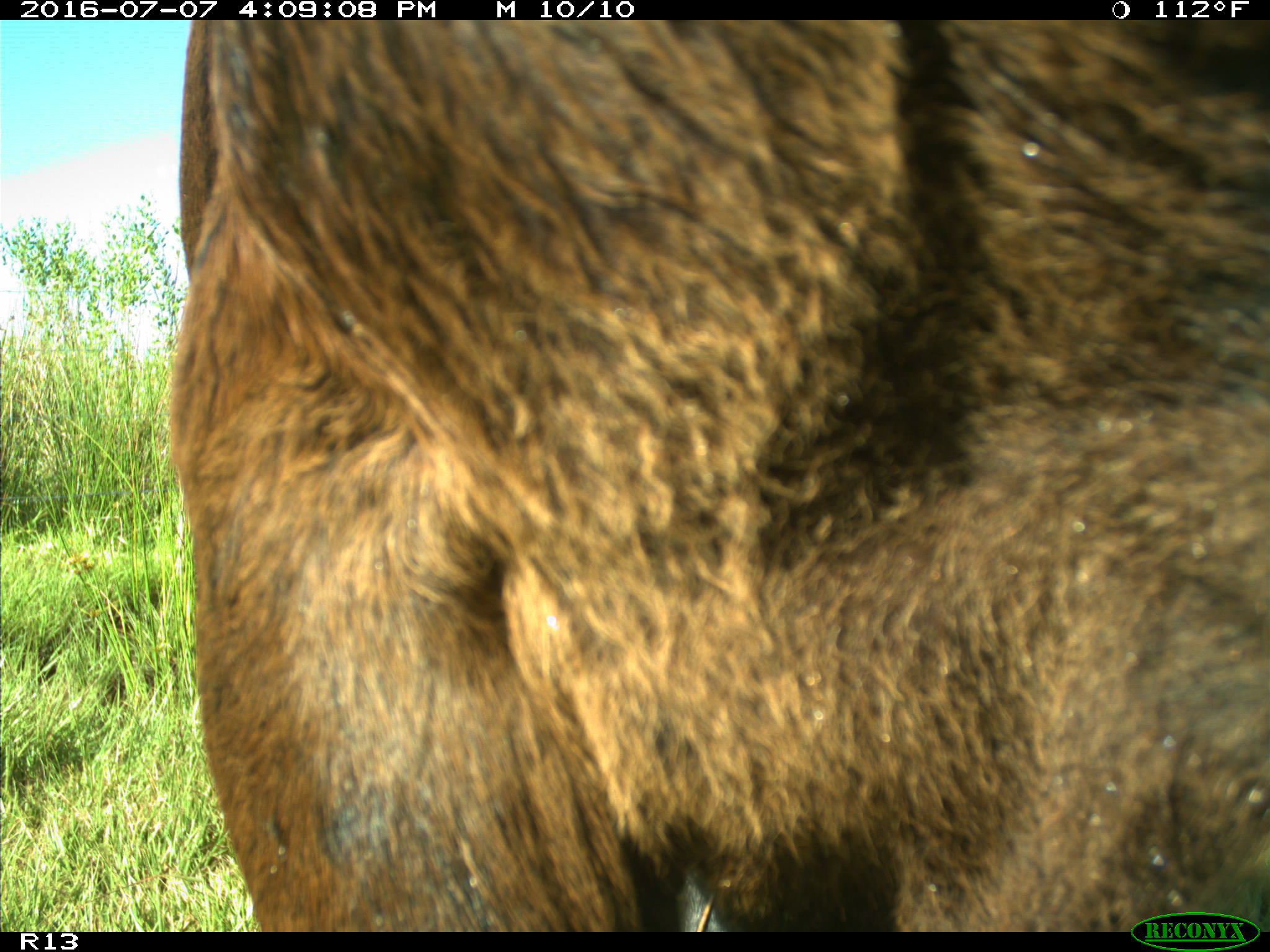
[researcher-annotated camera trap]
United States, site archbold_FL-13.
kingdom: Animalia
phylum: Chordata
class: Mammalia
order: Artiodactyla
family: Bovidae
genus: Bos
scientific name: Bos taurus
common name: domestic cow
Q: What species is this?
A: Bos taurus (domestic cow).